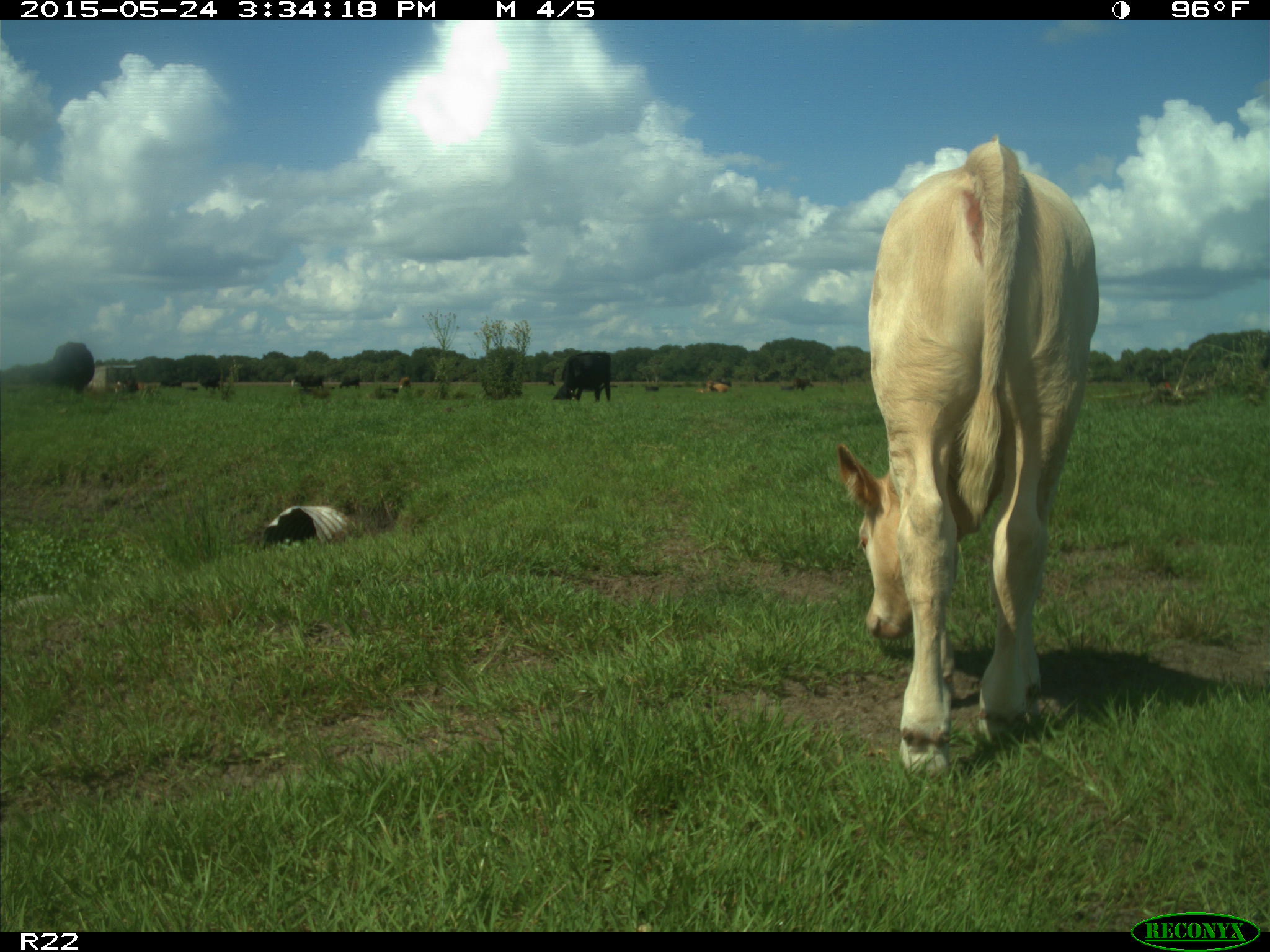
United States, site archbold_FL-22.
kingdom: Animalia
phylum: Chordata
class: Mammalia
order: Artiodactyla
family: Bovidae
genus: Bos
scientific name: Bos taurus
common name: domestic cow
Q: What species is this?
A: Bos taurus (domestic cow).